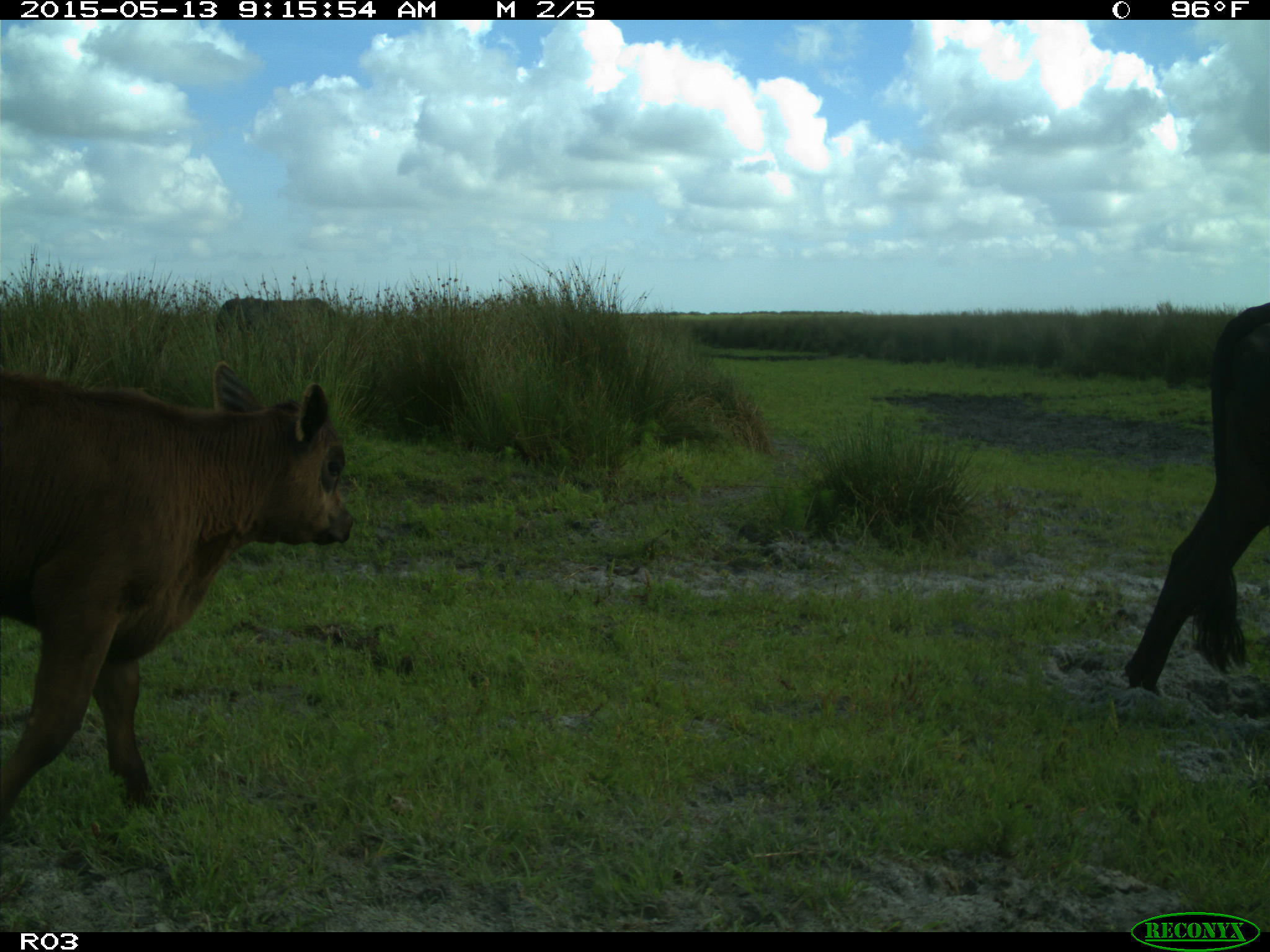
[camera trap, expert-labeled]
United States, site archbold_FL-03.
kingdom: Animalia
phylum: Chordata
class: Mammalia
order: Artiodactyla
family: Bovidae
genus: Bos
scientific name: Bos taurus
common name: domestic cow